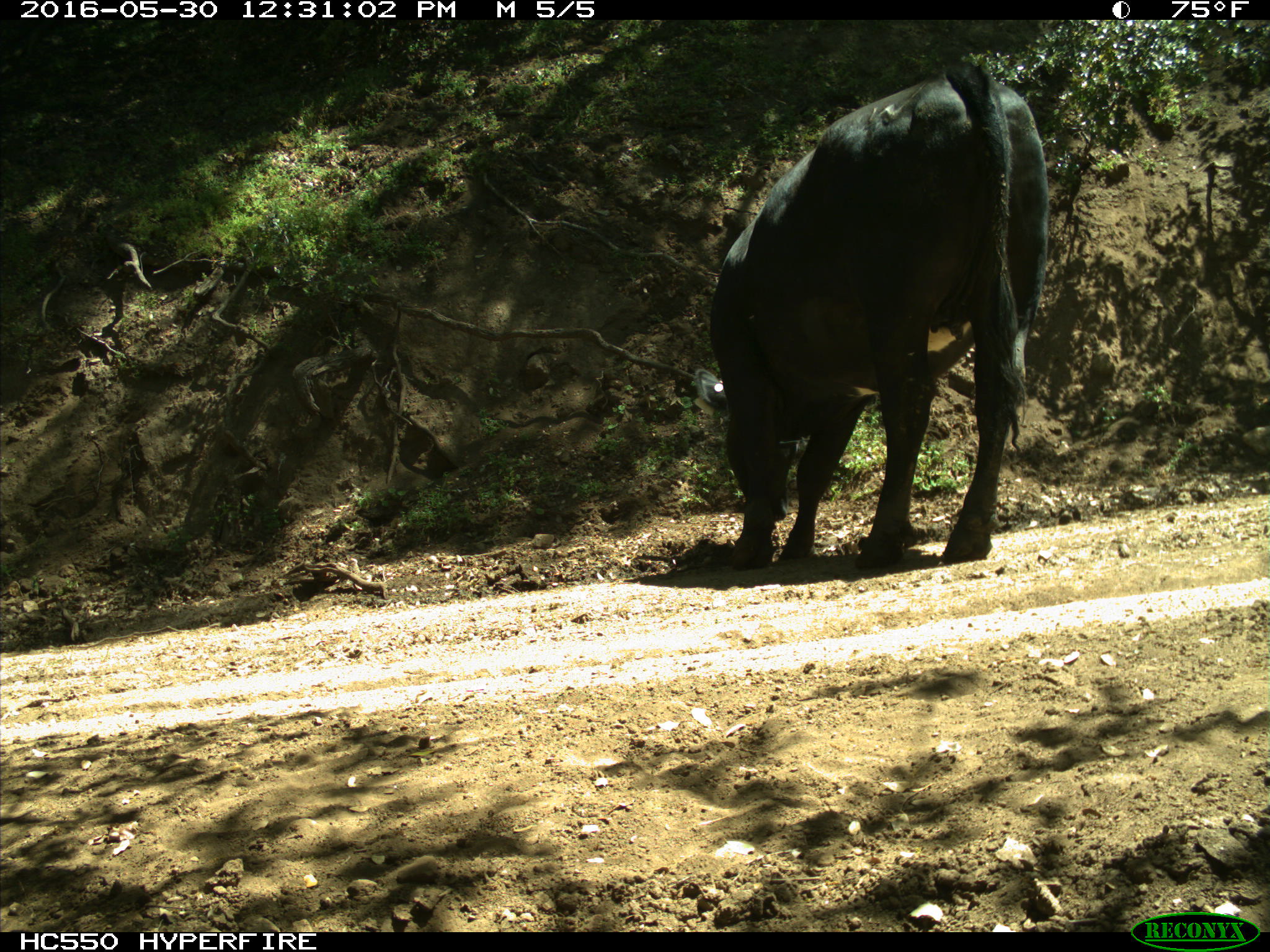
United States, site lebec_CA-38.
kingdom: Animalia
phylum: Chordata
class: Mammalia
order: Artiodactyla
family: Bovidae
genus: Bos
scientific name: Bos taurus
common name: domestic cow